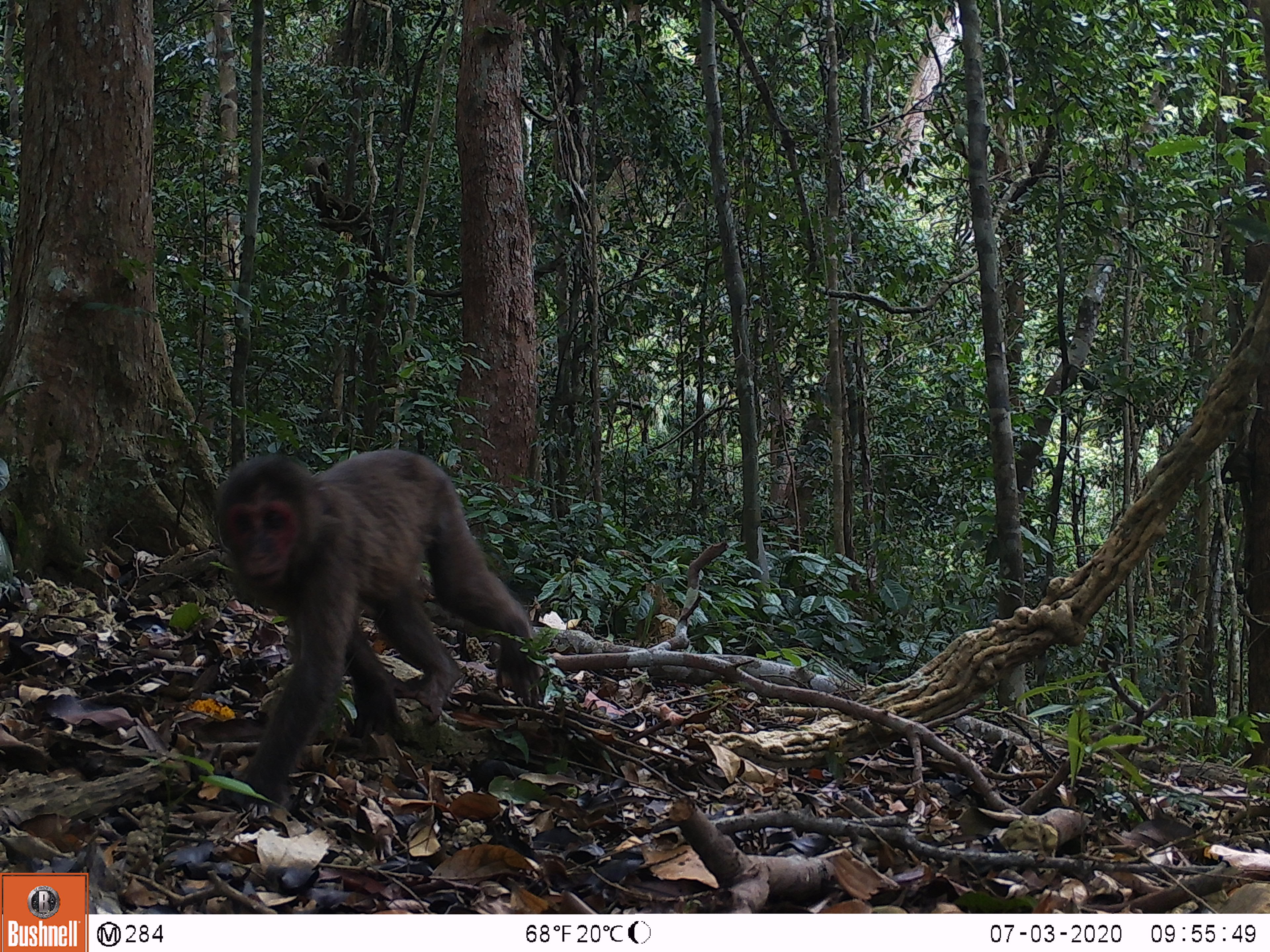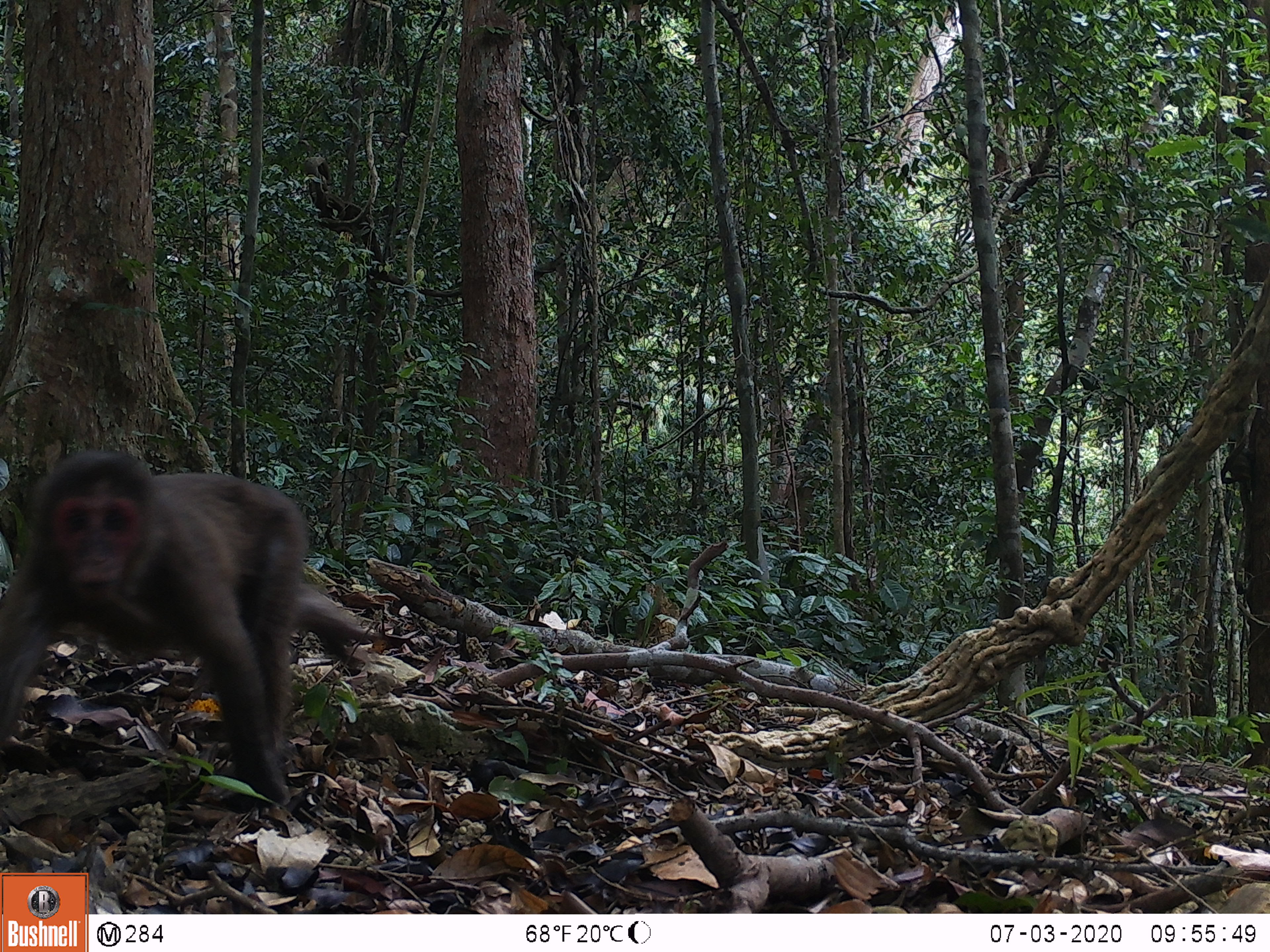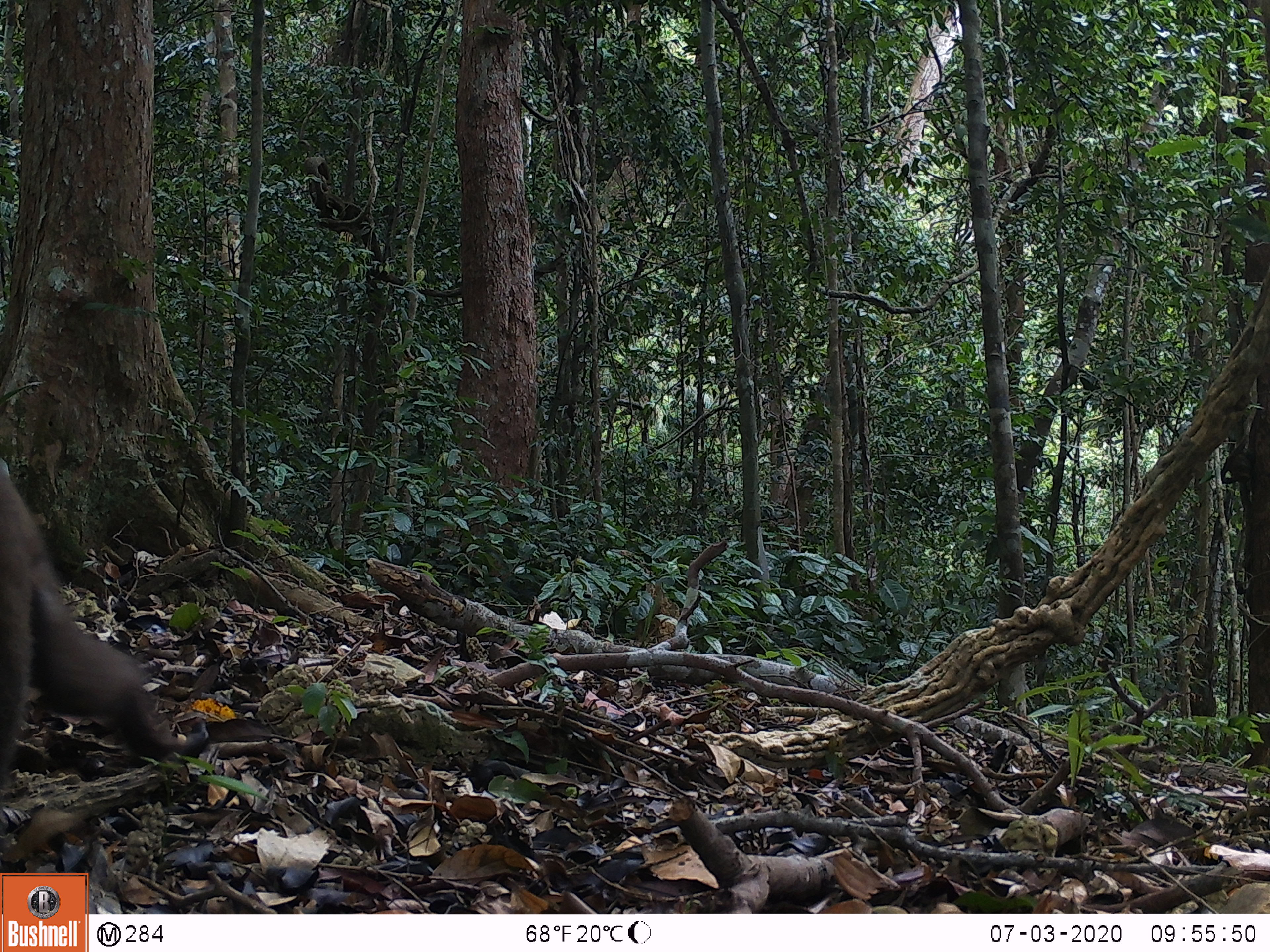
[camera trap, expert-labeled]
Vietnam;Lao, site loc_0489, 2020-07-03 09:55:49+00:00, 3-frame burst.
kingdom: Animalia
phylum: Chordata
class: Mammalia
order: Primates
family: Cercopithecidae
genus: Macaca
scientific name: Macaca arctoides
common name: stump-tailed macaque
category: stump tailed macaque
Stump tailed macaque (stump-tailed macaque) (Macaca arctoides). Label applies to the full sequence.